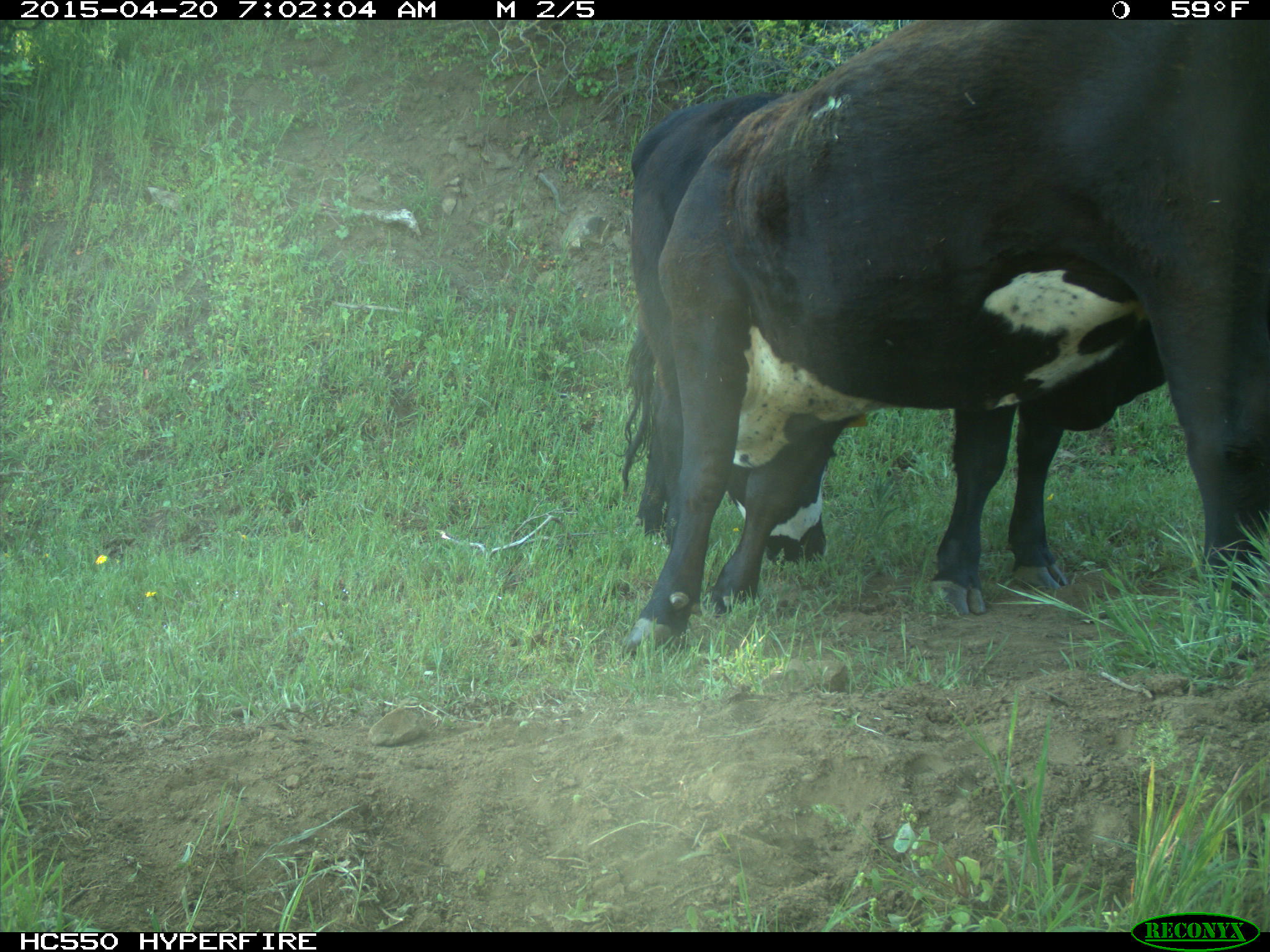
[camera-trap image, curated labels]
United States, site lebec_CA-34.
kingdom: Animalia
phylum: Chordata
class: Mammalia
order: Artiodactyla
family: Bovidae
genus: Bos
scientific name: Bos taurus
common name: domestic cow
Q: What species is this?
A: Bos taurus (domestic cow).